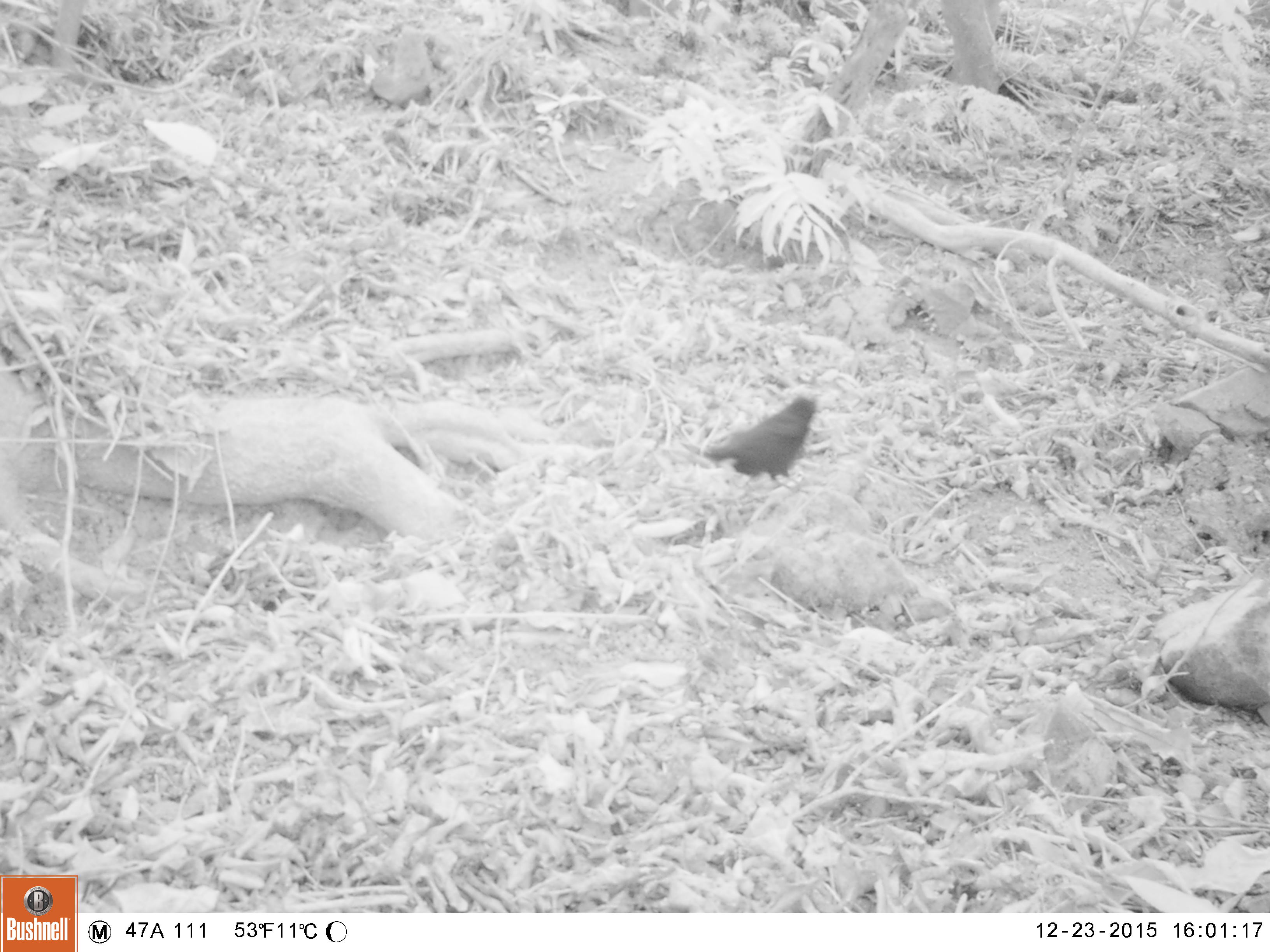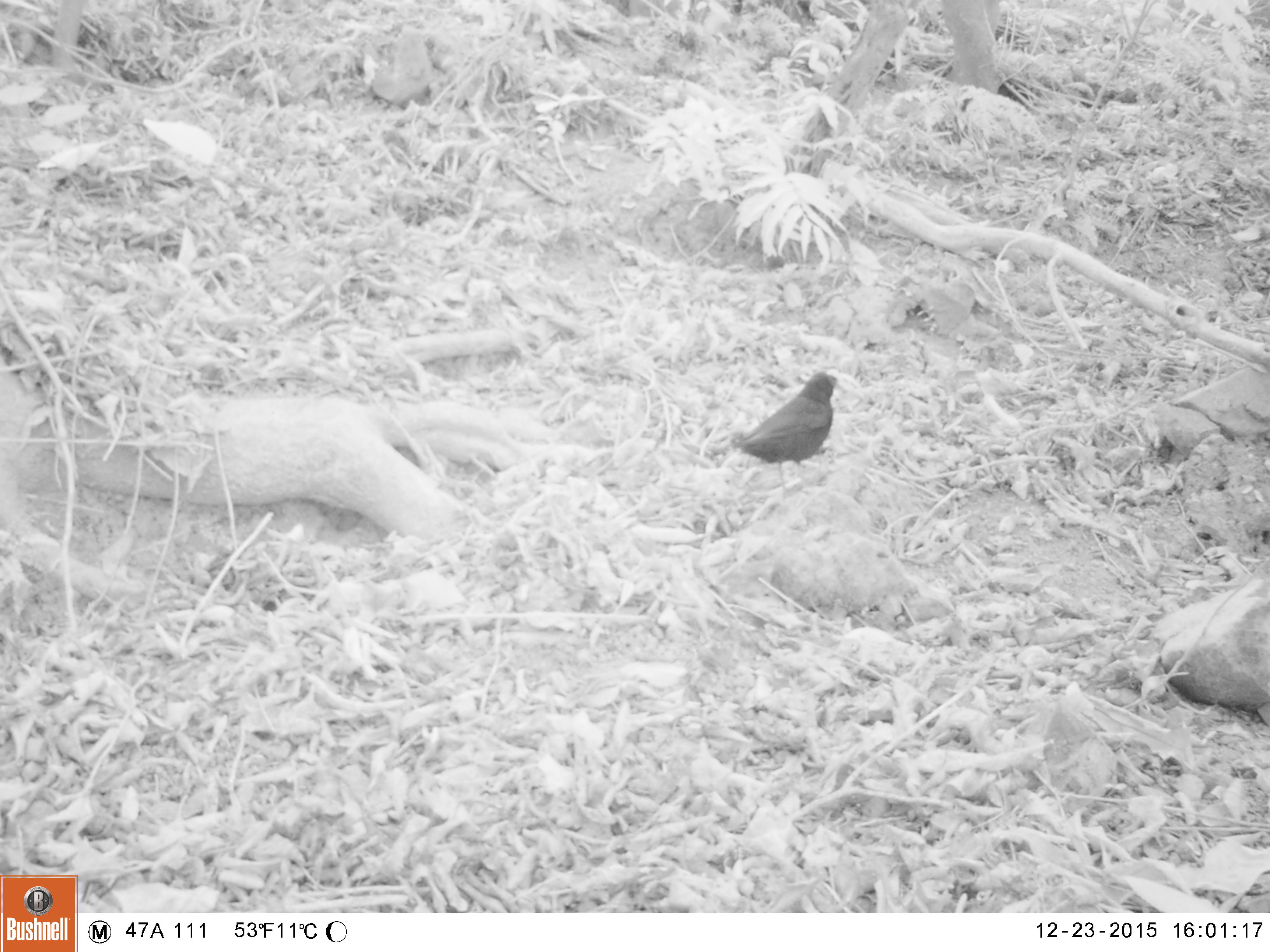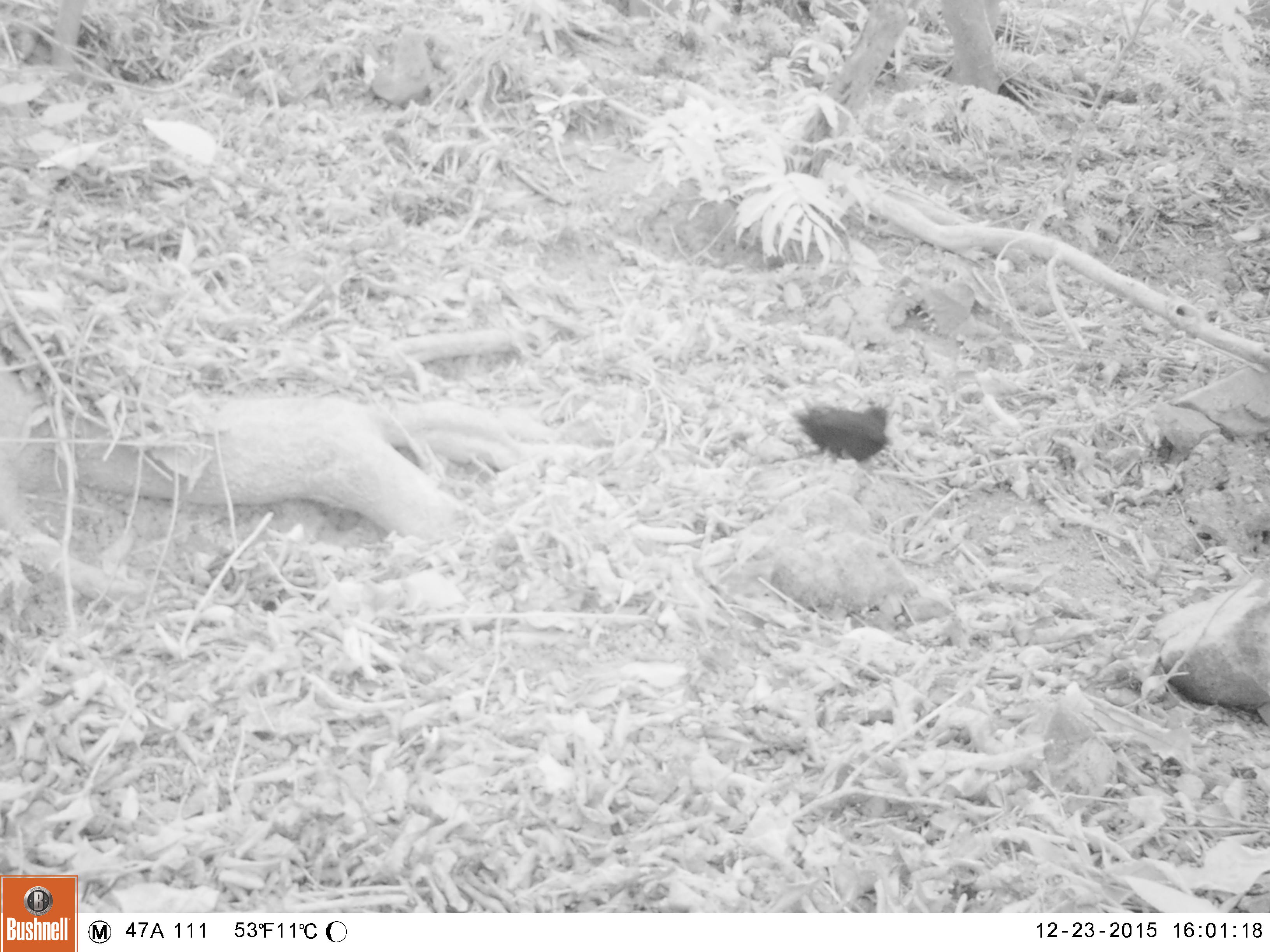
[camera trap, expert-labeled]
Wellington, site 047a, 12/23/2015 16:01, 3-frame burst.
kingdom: Animalia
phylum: Chordata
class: Aves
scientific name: Aves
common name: bird